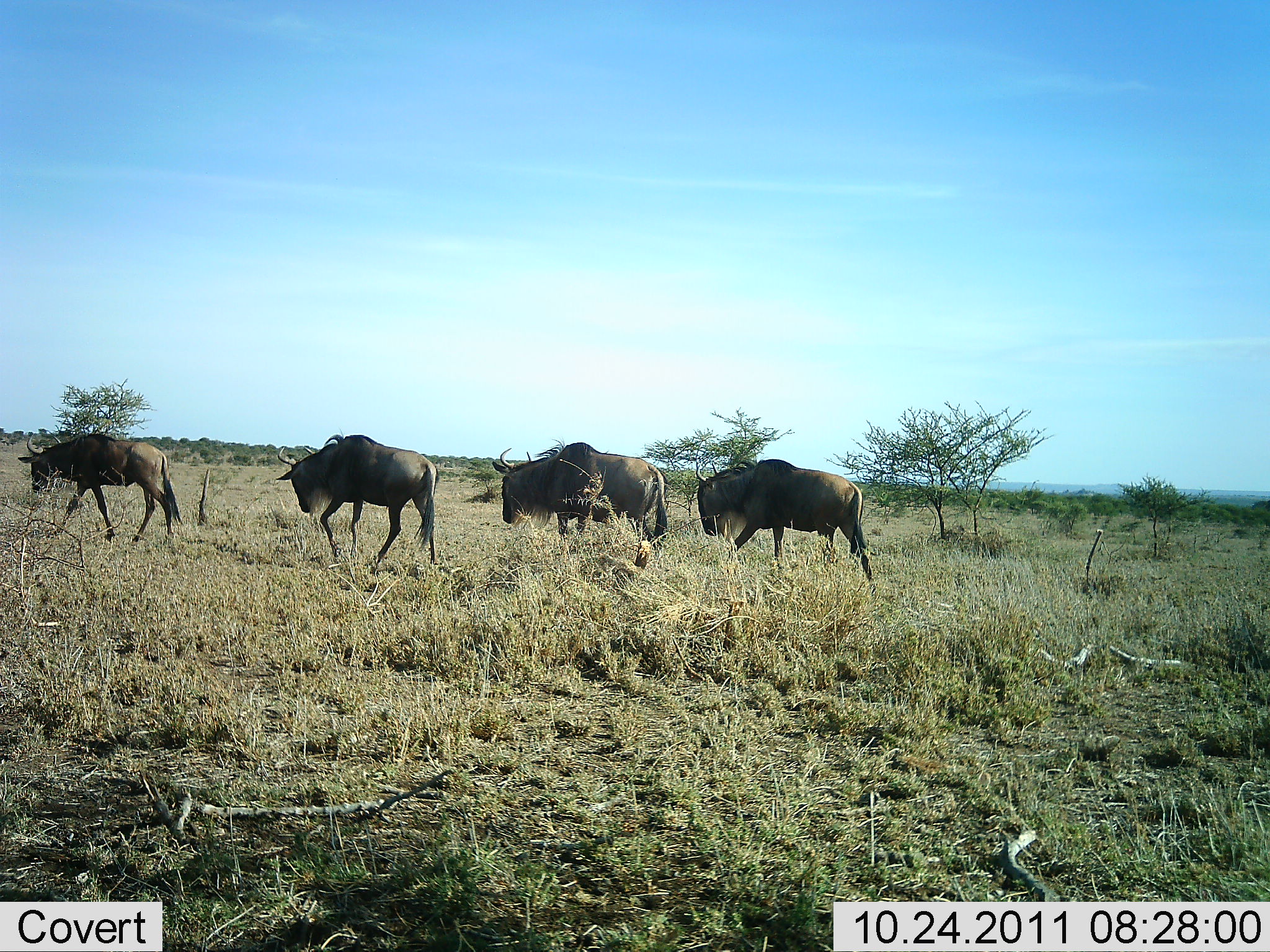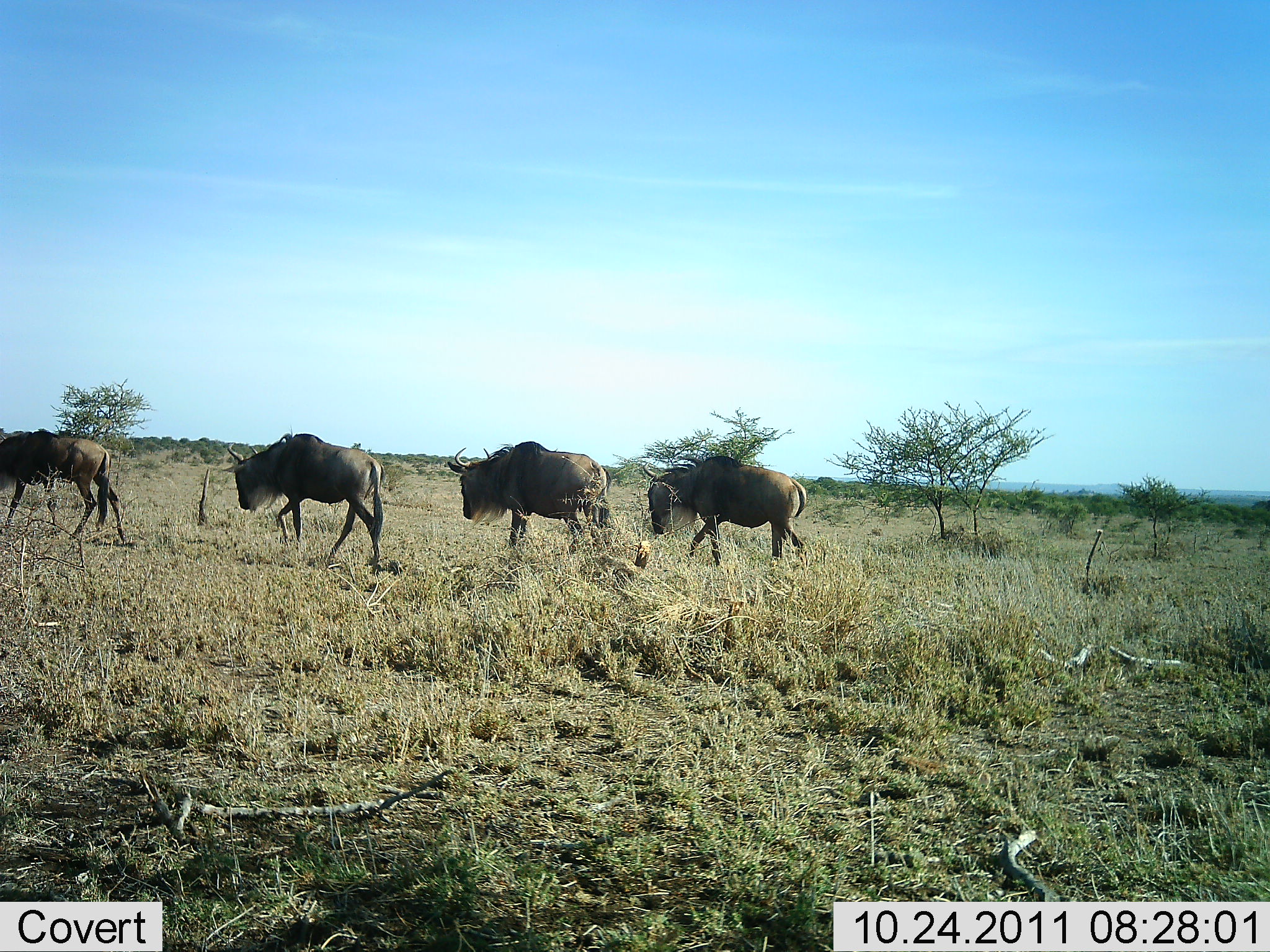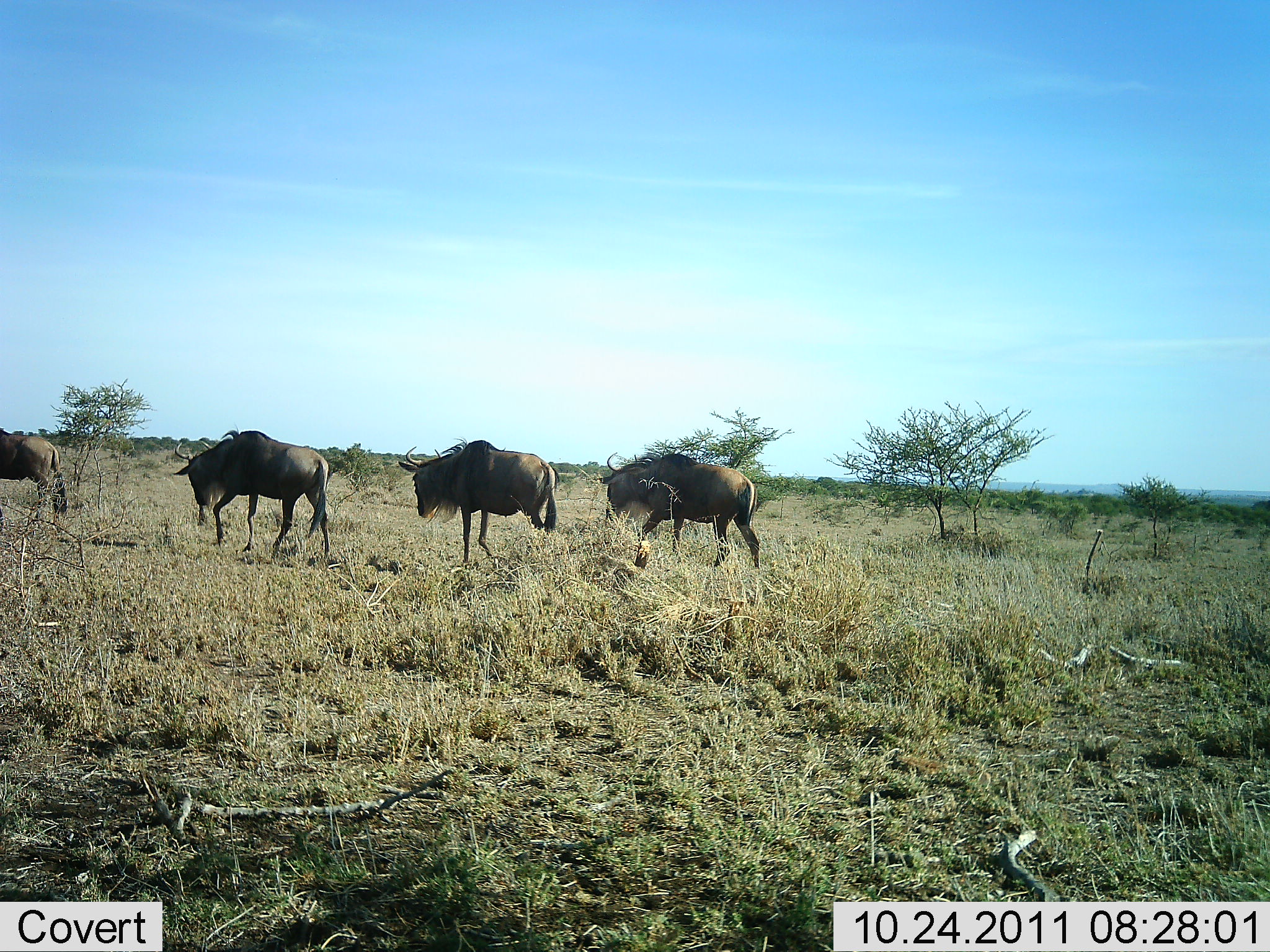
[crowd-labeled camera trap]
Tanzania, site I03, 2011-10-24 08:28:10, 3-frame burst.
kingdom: Animalia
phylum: Chordata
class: Mammalia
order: Artiodactyla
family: Bovidae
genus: Connochaetes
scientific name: Connochaetes taurinus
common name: blue wildebeest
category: wildebeest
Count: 4.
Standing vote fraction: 0%.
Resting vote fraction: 0%.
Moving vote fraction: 100%.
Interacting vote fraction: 0%.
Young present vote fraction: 0%.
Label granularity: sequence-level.